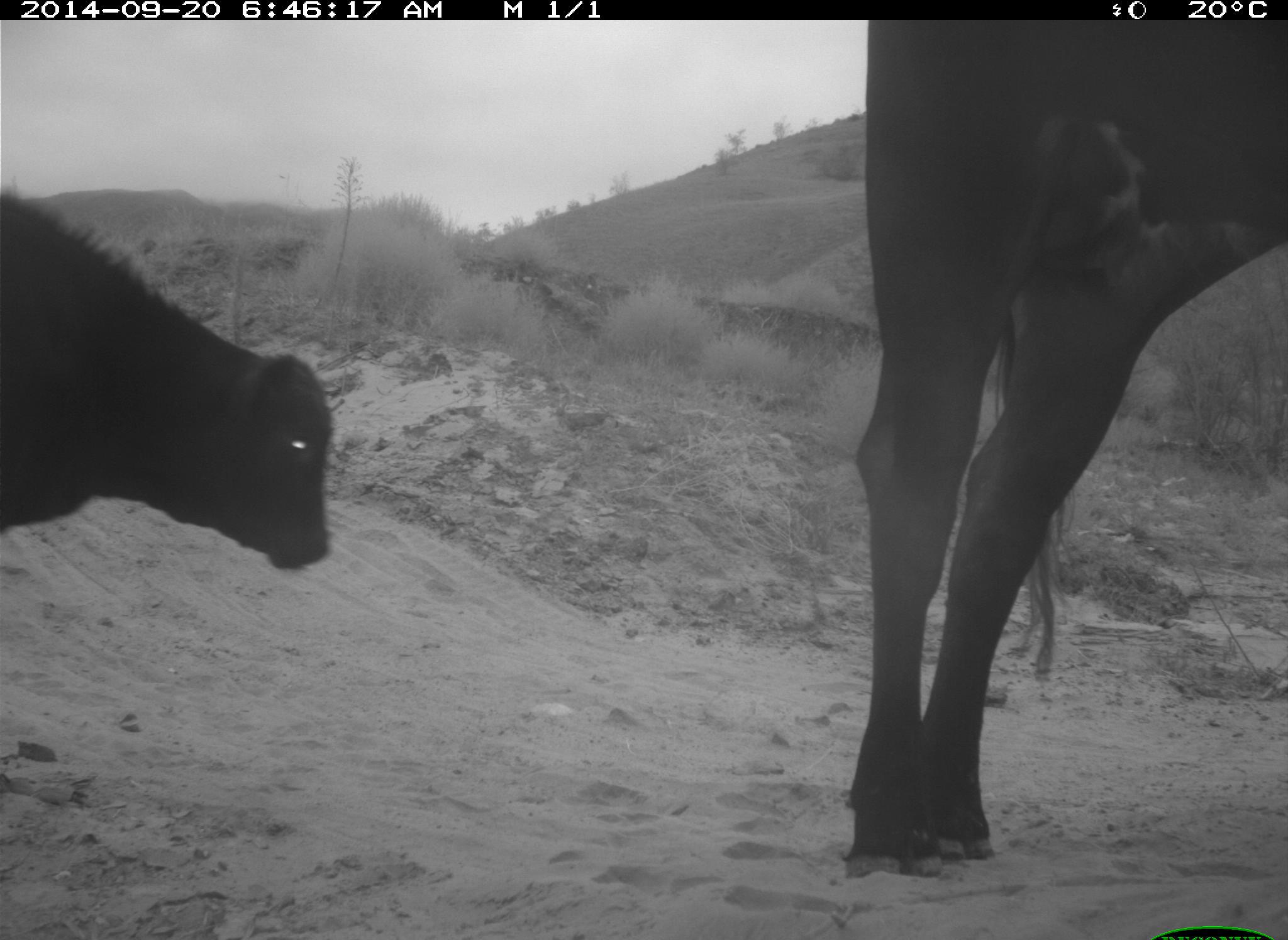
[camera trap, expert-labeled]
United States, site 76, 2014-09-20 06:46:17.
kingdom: Animalia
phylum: Chordata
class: Mammalia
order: Artiodactyla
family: Bovidae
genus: Bos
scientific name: Bos taurus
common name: cow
Cow (Bos taurus).